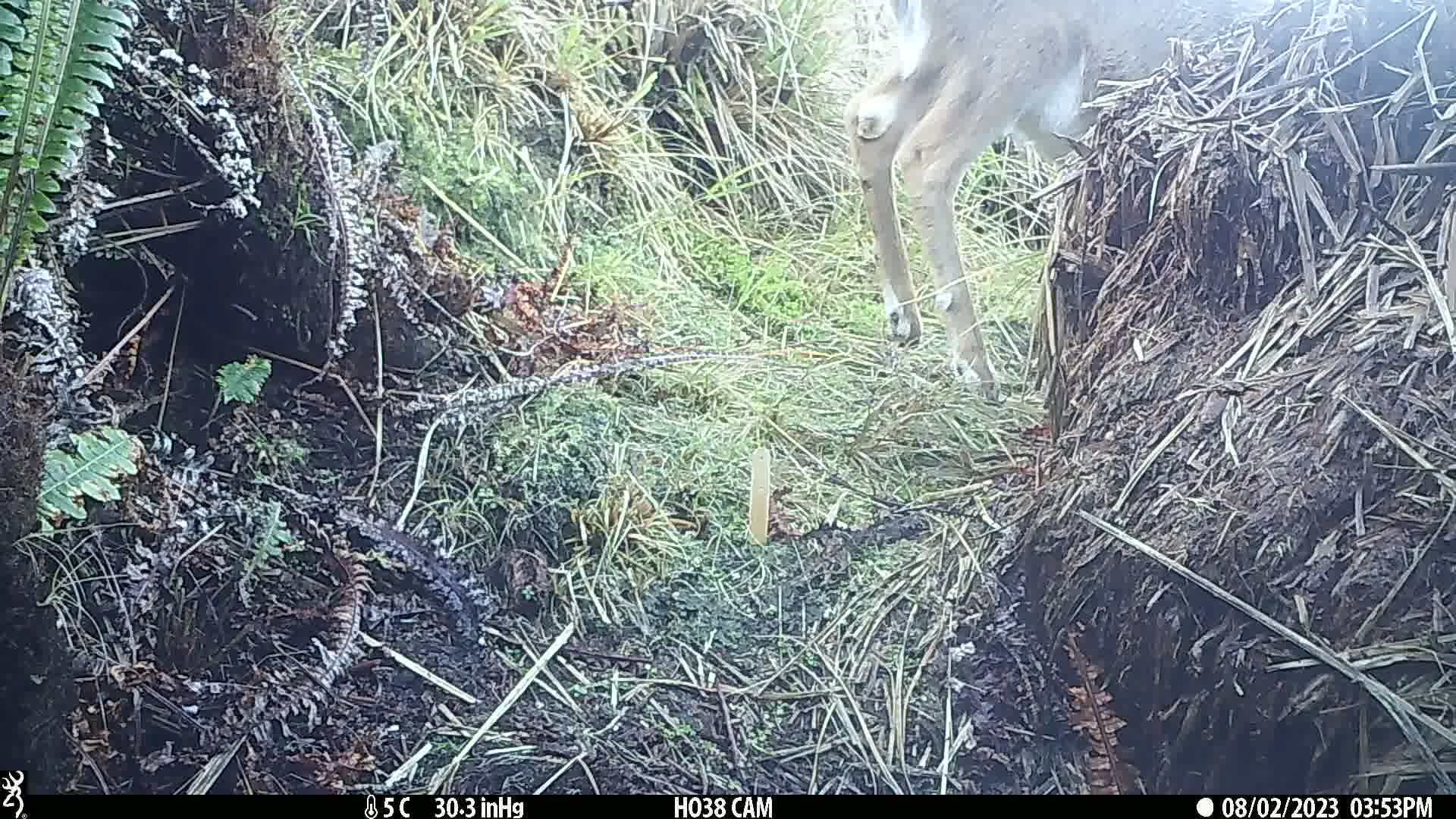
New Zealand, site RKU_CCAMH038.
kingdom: Animalia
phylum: Chordata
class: Mammalia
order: Artiodactyla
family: Cervidae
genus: Odocoileus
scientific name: Odocoileus virginianus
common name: white-tailed deer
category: white tailed deer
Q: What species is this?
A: White tailed deer (white-tailed deer) (Odocoileus virginianus).